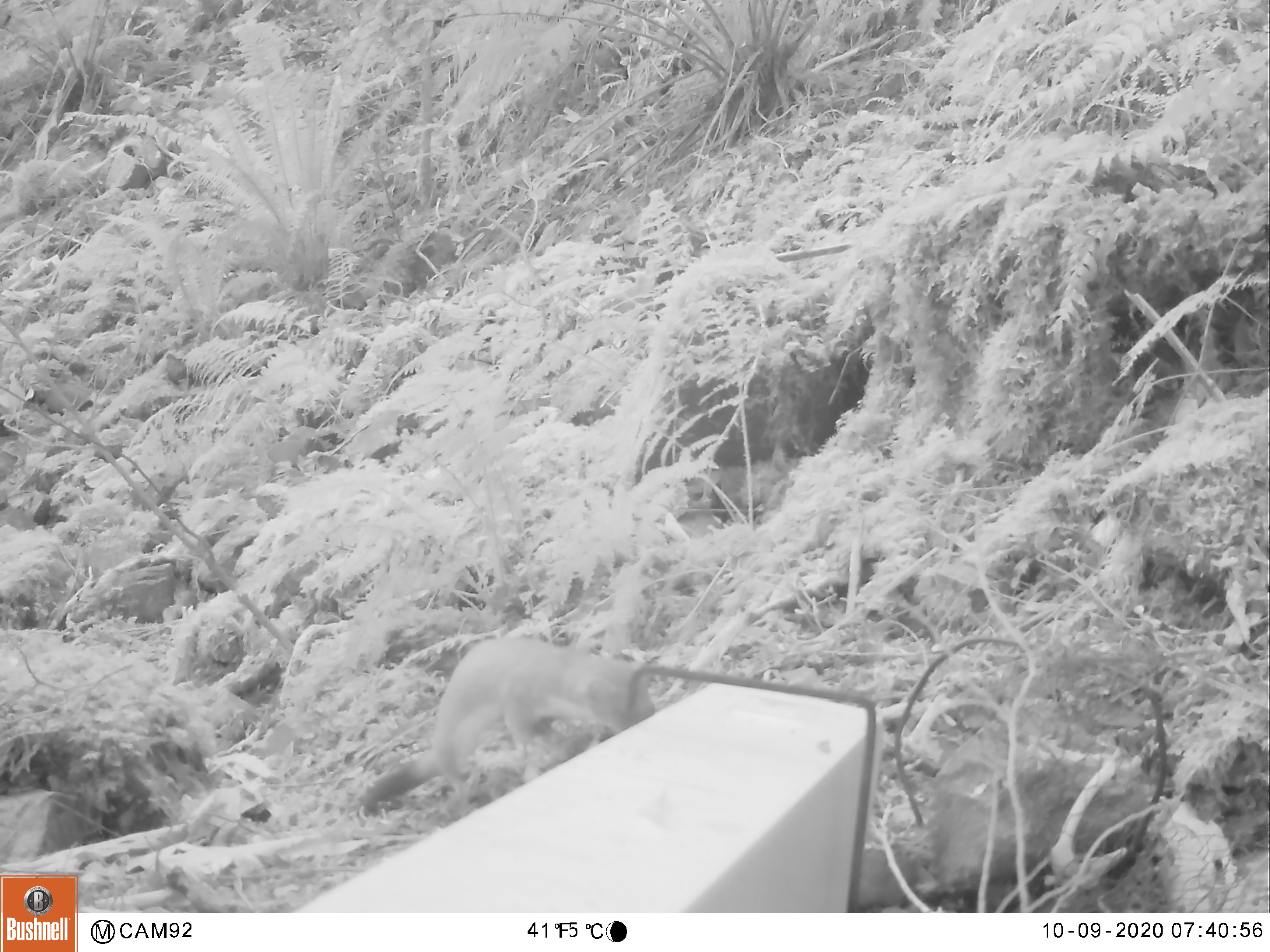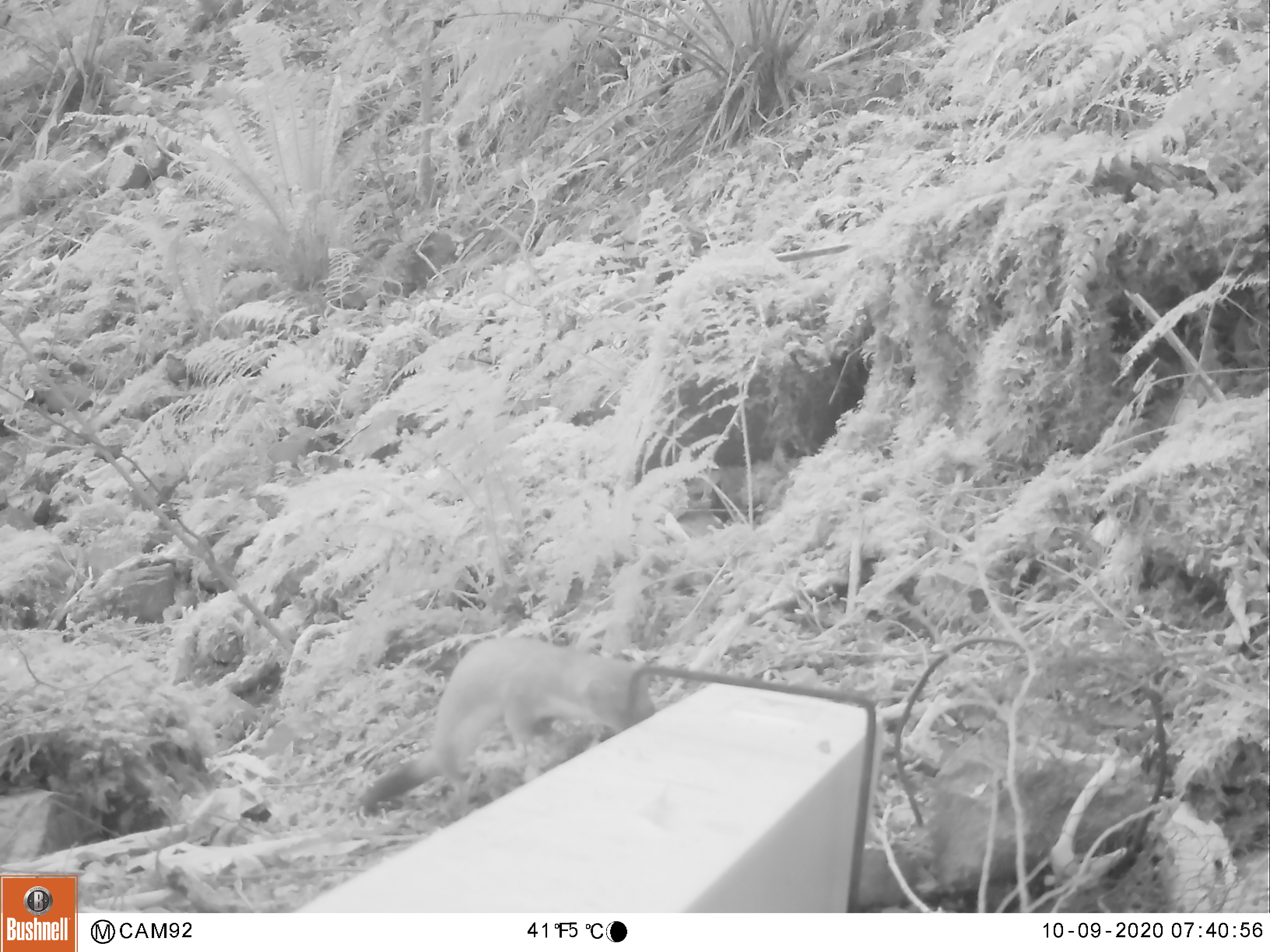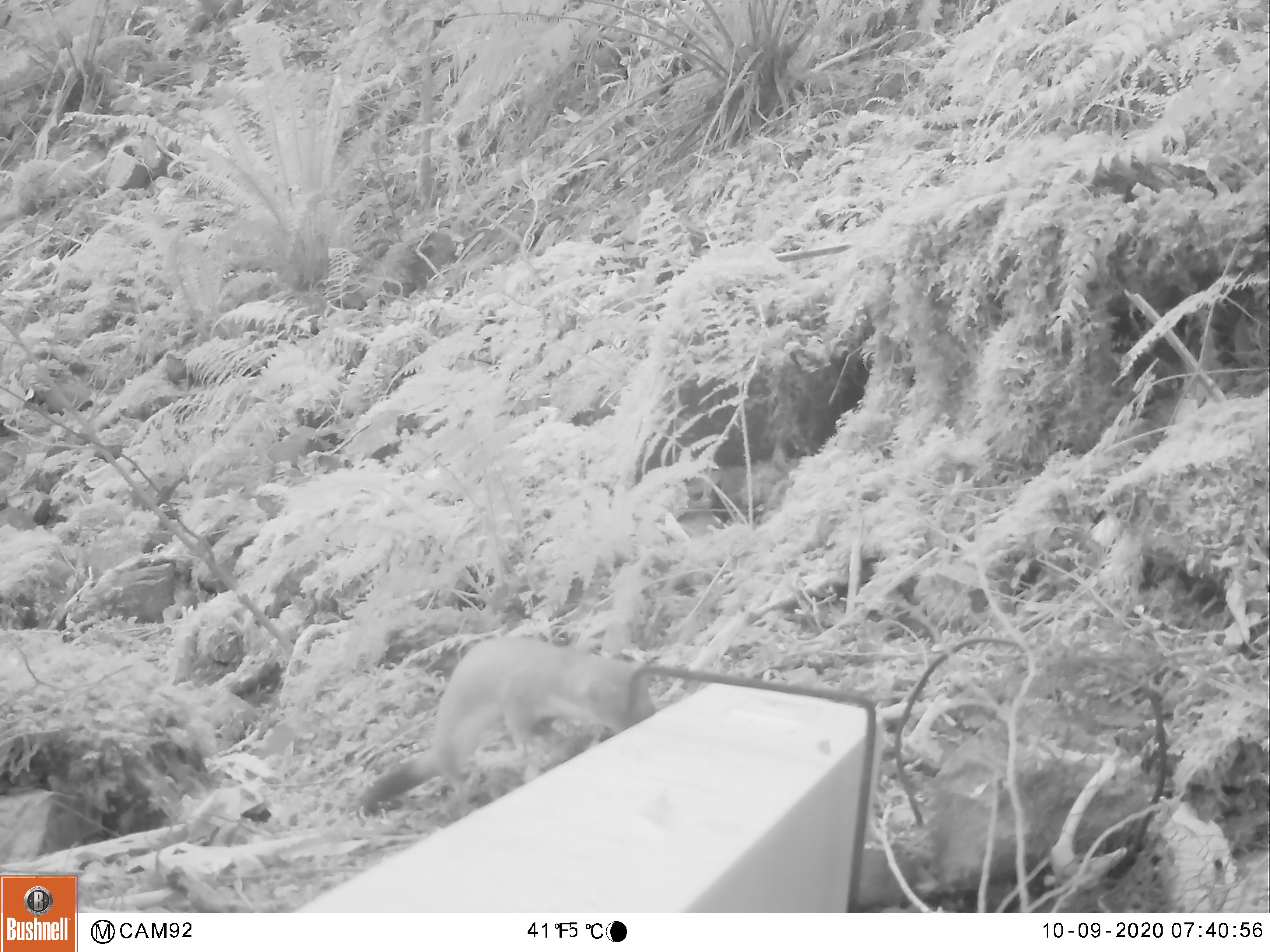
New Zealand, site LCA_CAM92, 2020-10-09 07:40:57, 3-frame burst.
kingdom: Animalia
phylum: Chordata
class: Mammalia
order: Carnivora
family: Mustelidae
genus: Mustela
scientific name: Mustela erminea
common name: stoat